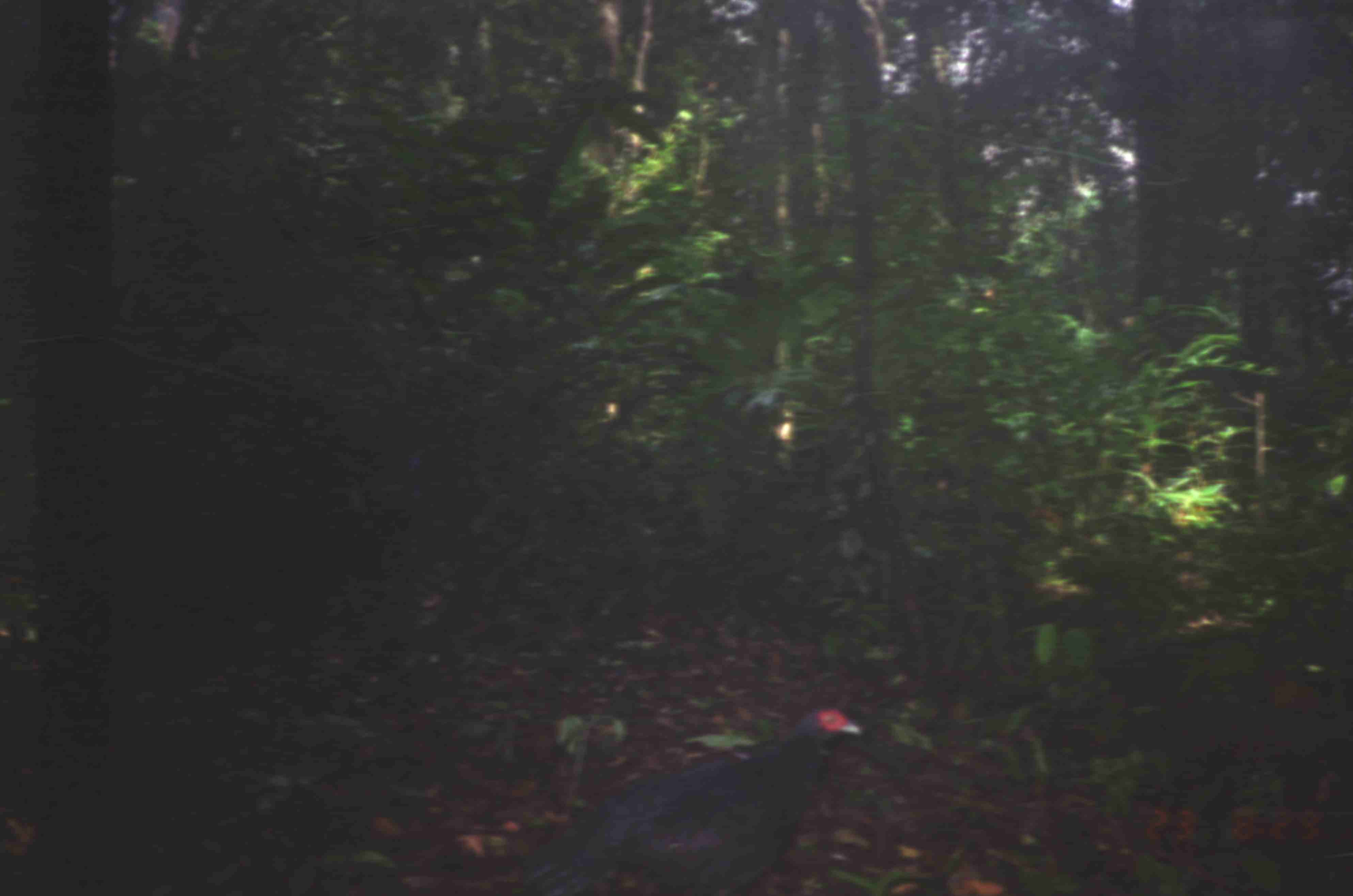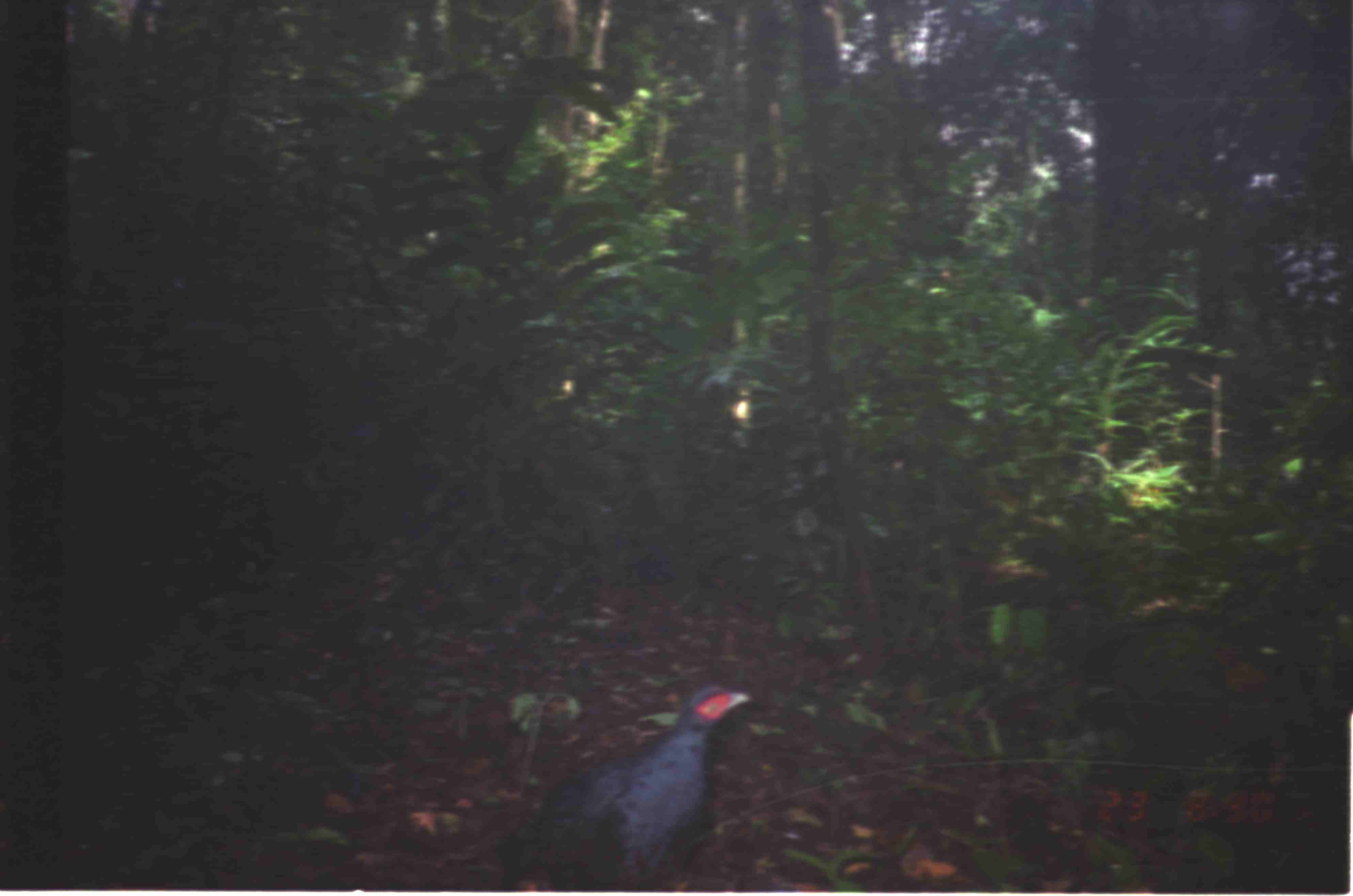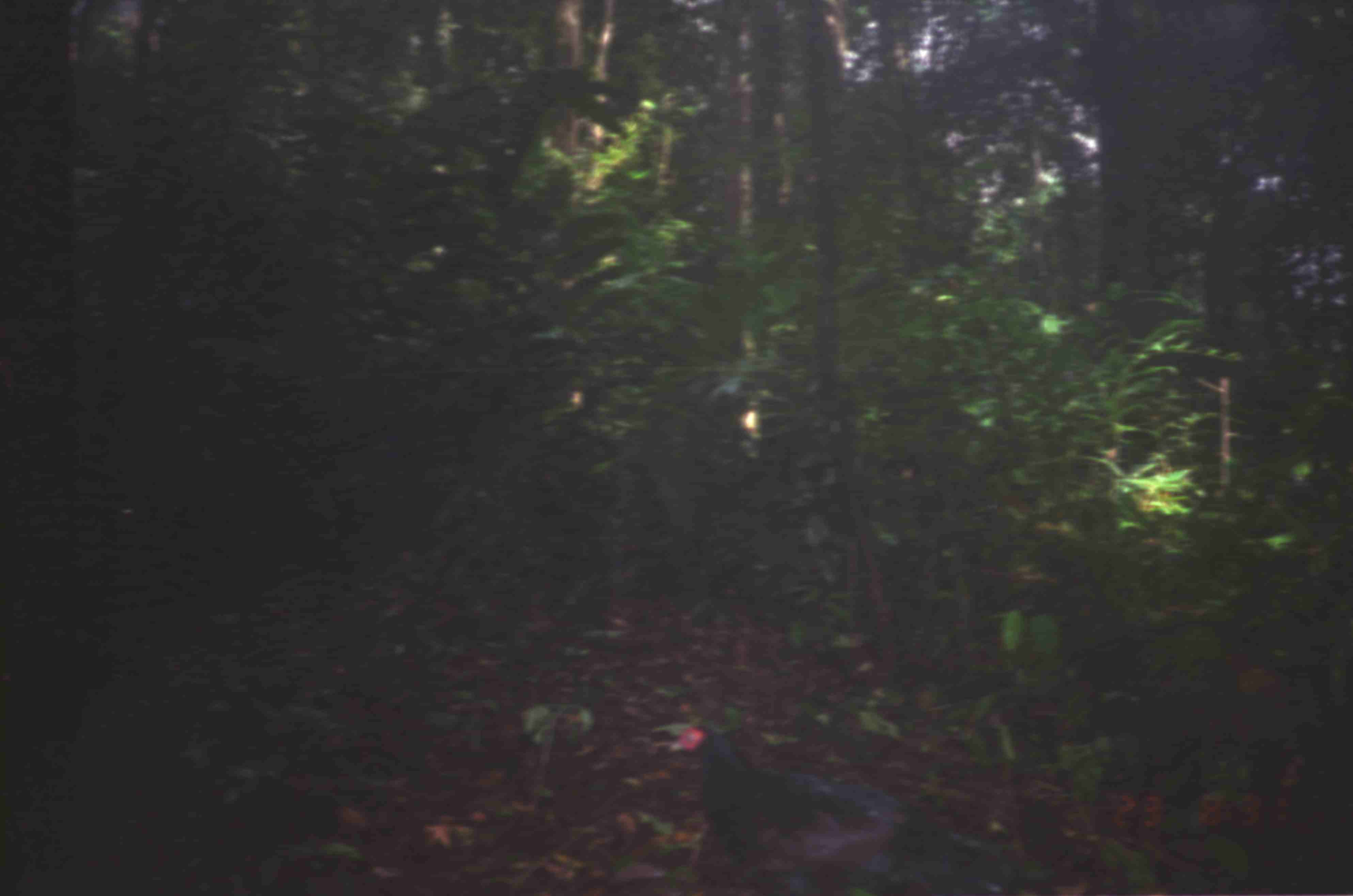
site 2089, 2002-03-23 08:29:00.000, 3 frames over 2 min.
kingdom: Animalia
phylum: Chordata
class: Aves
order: Galliformes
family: Phasianidae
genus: Lophura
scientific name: Lophura inornata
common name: salvadori's pheasant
Lophura inornata (salvadori's pheasant), count 1.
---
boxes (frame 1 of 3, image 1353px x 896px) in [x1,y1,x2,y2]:
lophura inornata: [514,701,867,896]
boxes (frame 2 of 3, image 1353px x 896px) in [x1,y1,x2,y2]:
lophura inornata: [492,681,752,893]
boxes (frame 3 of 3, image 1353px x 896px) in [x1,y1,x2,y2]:
lophura inornata: [663,721,1043,894]